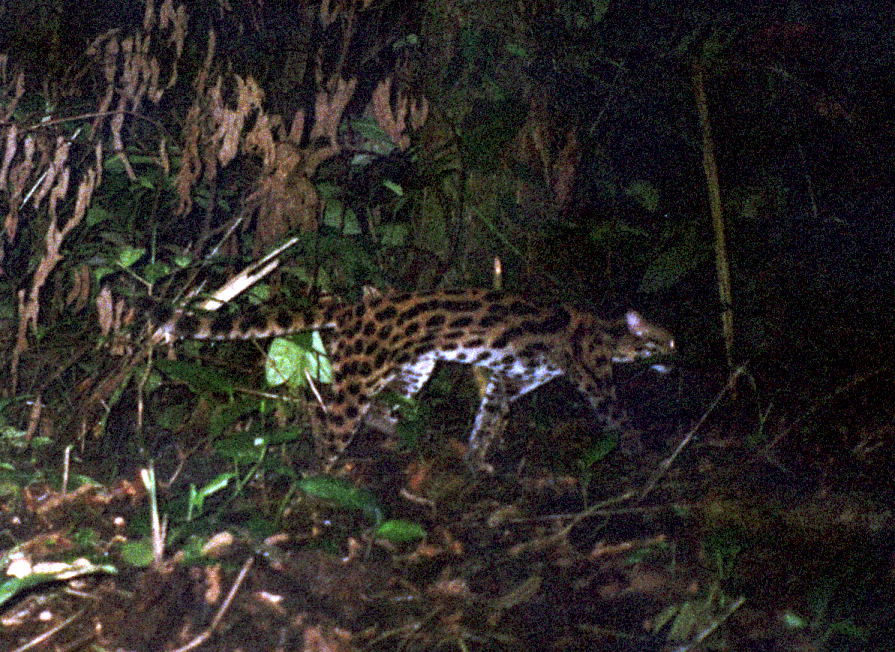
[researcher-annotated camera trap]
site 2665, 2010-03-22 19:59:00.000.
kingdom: Animalia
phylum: Chordata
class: Mammalia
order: Carnivora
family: Felidae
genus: Leopardus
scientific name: Leopardus wiedii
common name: margay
Leopardus wiedii (margay).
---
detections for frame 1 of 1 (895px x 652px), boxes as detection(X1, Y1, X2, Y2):
leopardus wiedii: detection(125, 288, 683, 481)